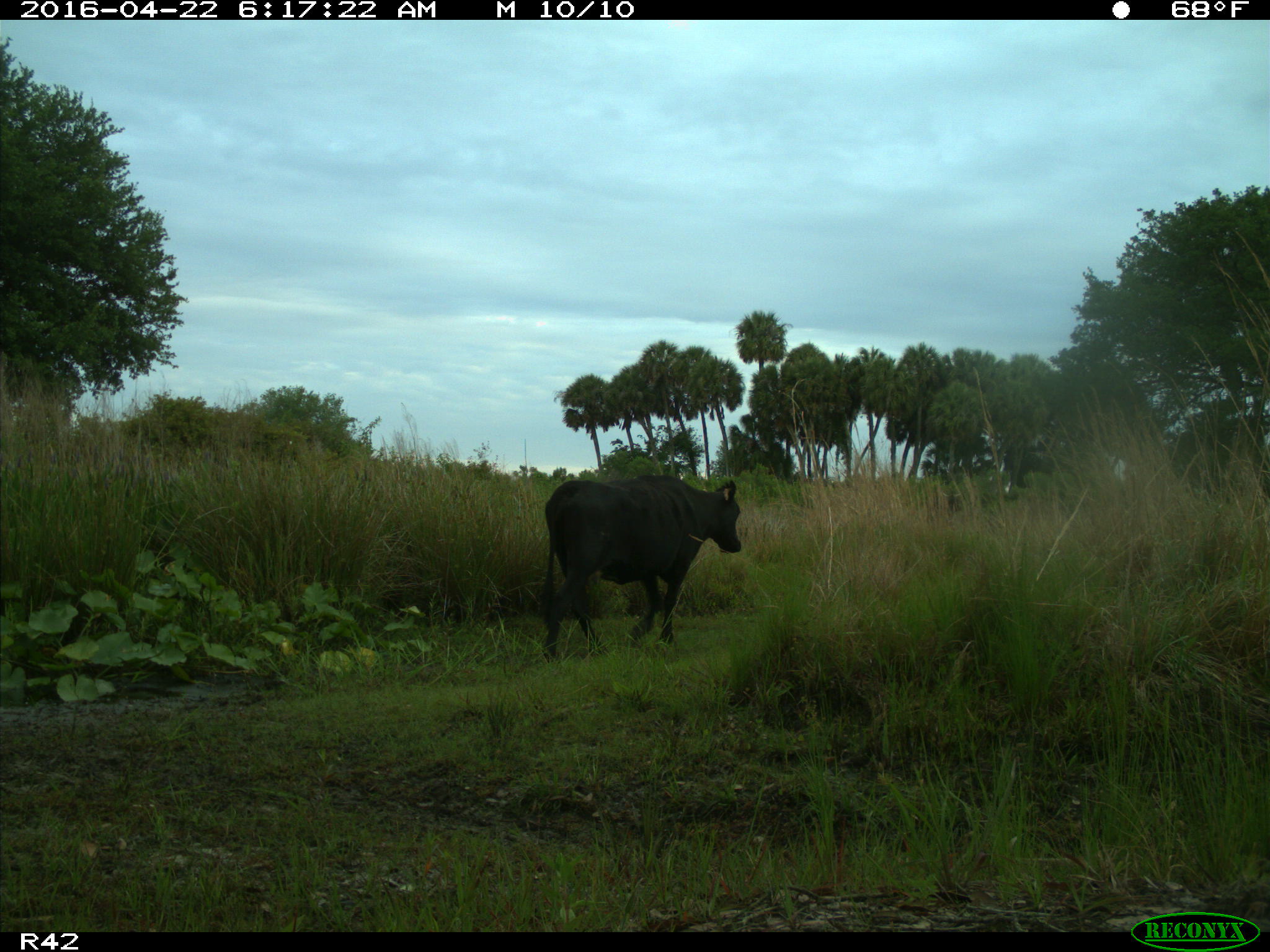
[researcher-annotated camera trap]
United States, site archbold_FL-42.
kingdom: Animalia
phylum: Chordata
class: Mammalia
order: Artiodactyla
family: Bovidae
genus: Bos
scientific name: Bos taurus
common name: domestic cow